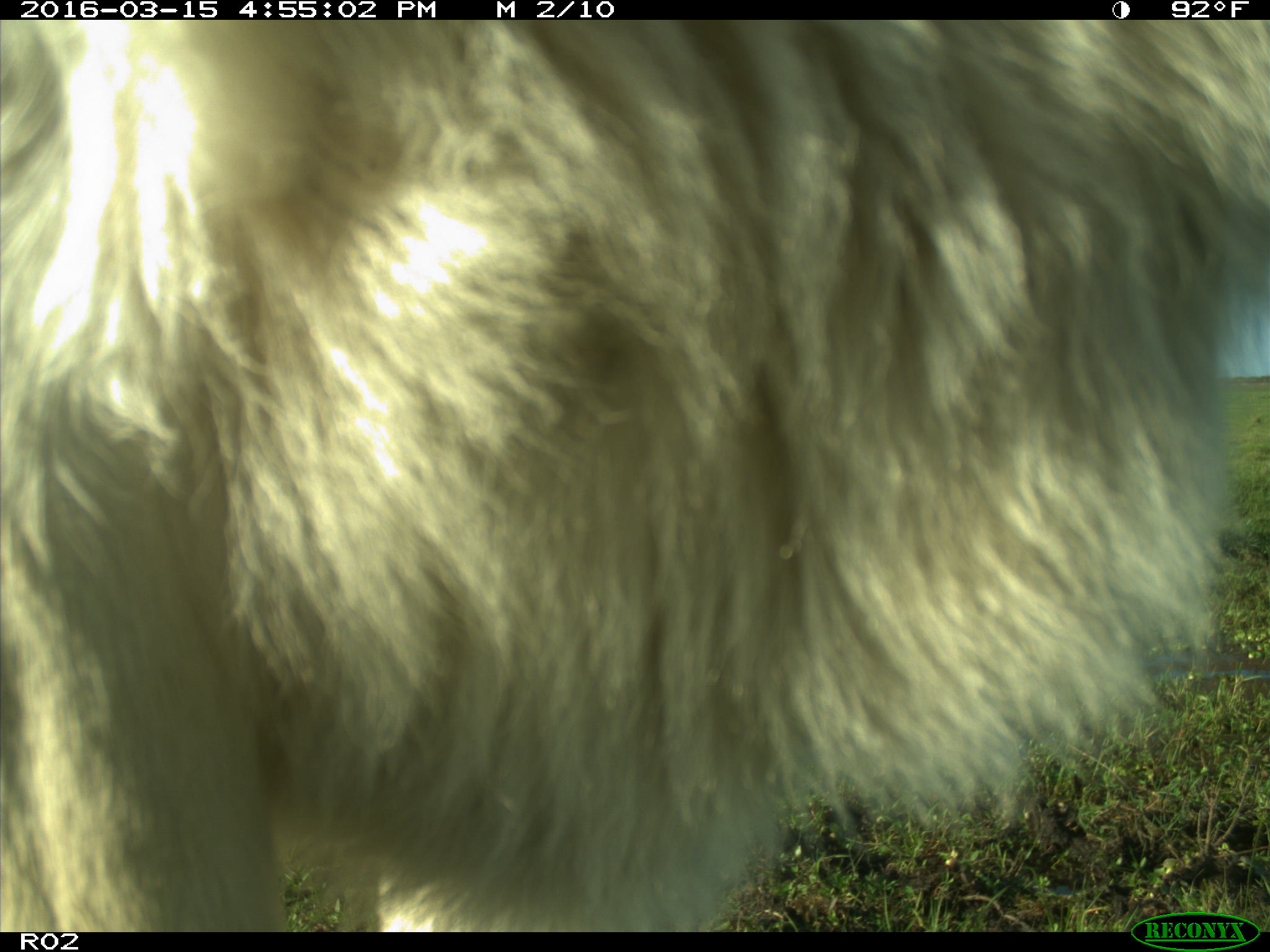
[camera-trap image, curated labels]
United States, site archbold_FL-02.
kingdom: Animalia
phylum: Chordata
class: Mammalia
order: Artiodactyla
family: Bovidae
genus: Bos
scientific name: Bos taurus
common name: domestic cow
Bos taurus (domestic cow).